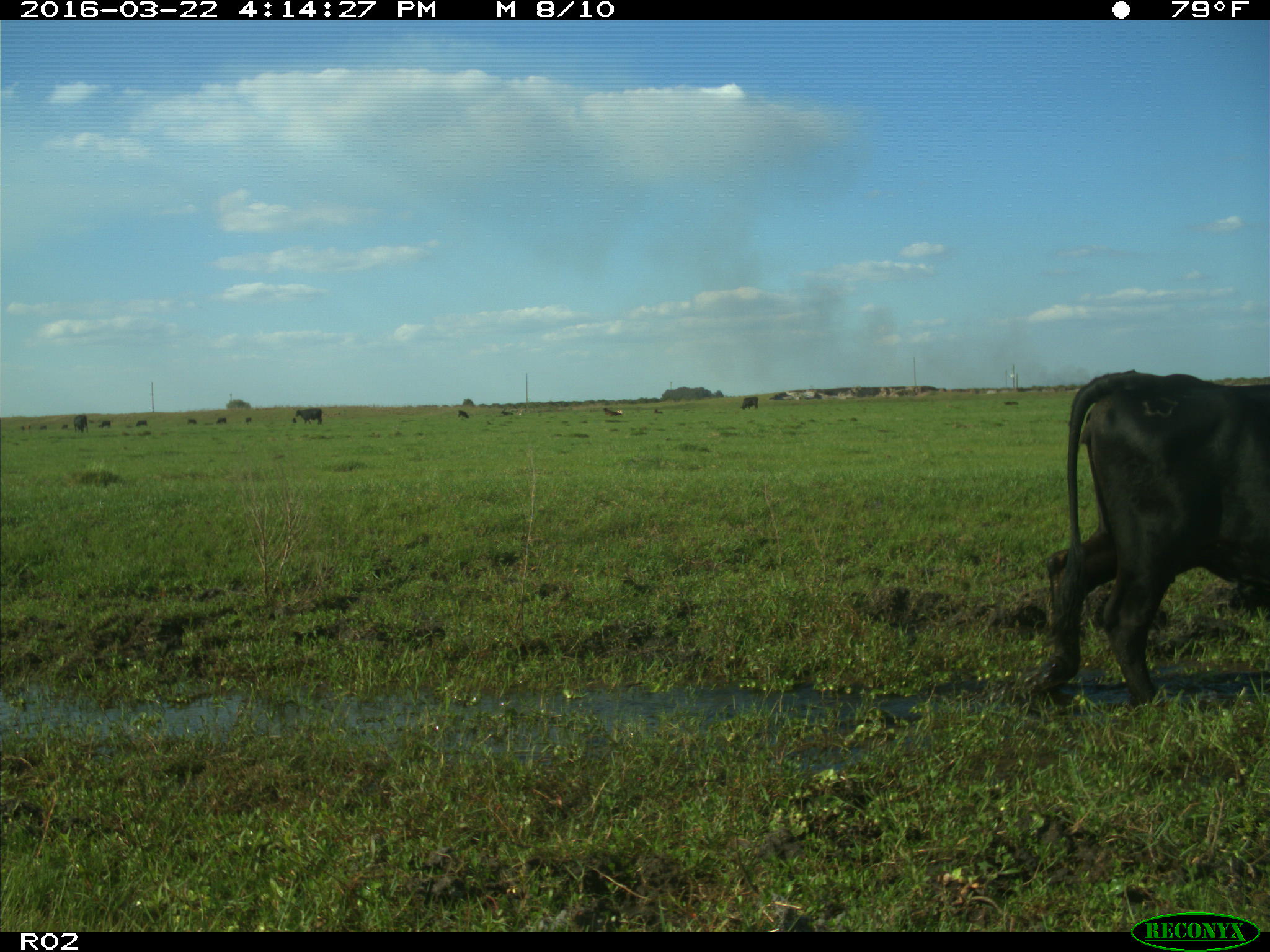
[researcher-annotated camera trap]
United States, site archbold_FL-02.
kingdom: Animalia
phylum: Chordata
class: Mammalia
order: Artiodactyla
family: Bovidae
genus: Bos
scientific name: Bos taurus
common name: domestic cow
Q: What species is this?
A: Bos taurus (domestic cow).